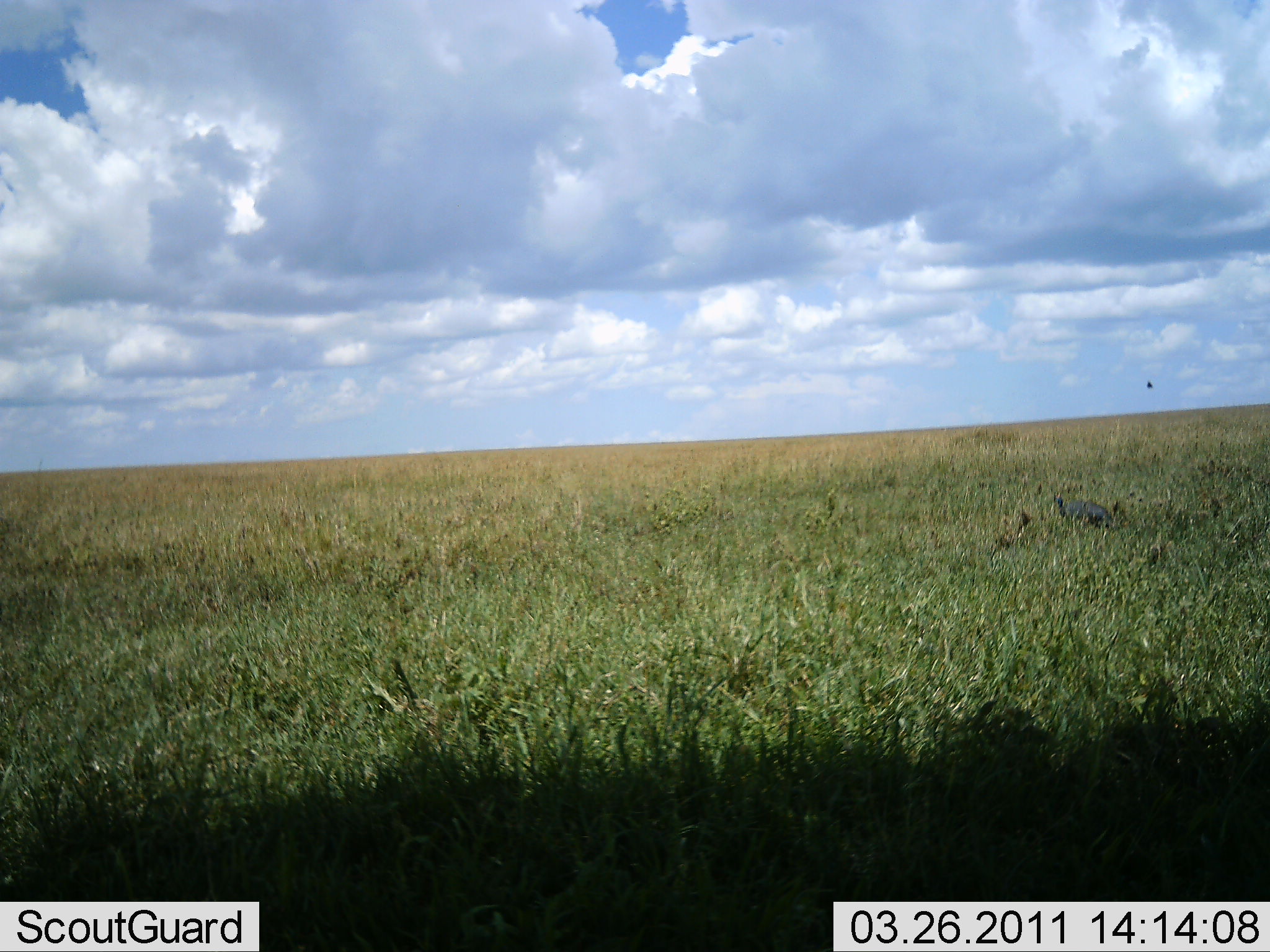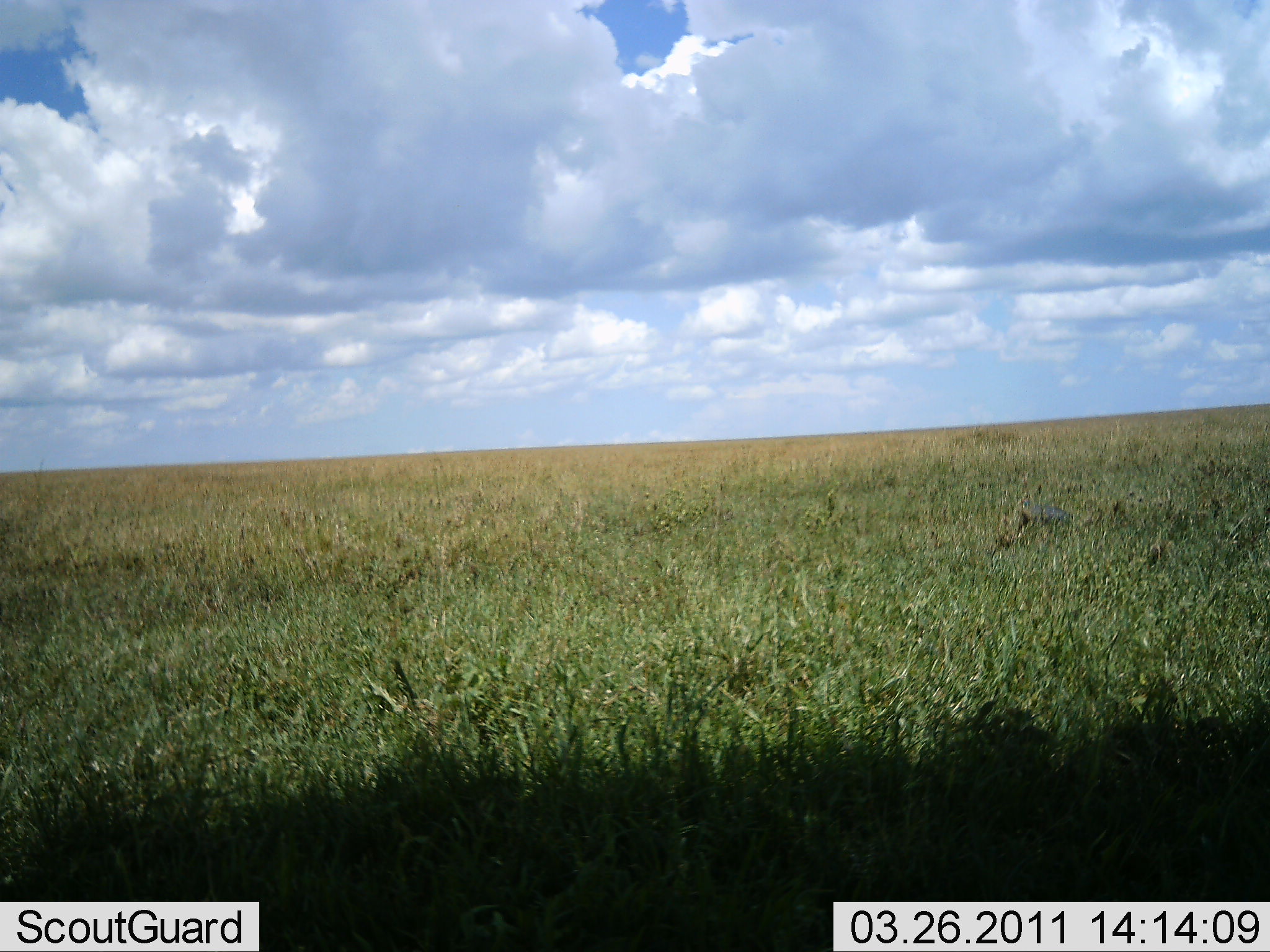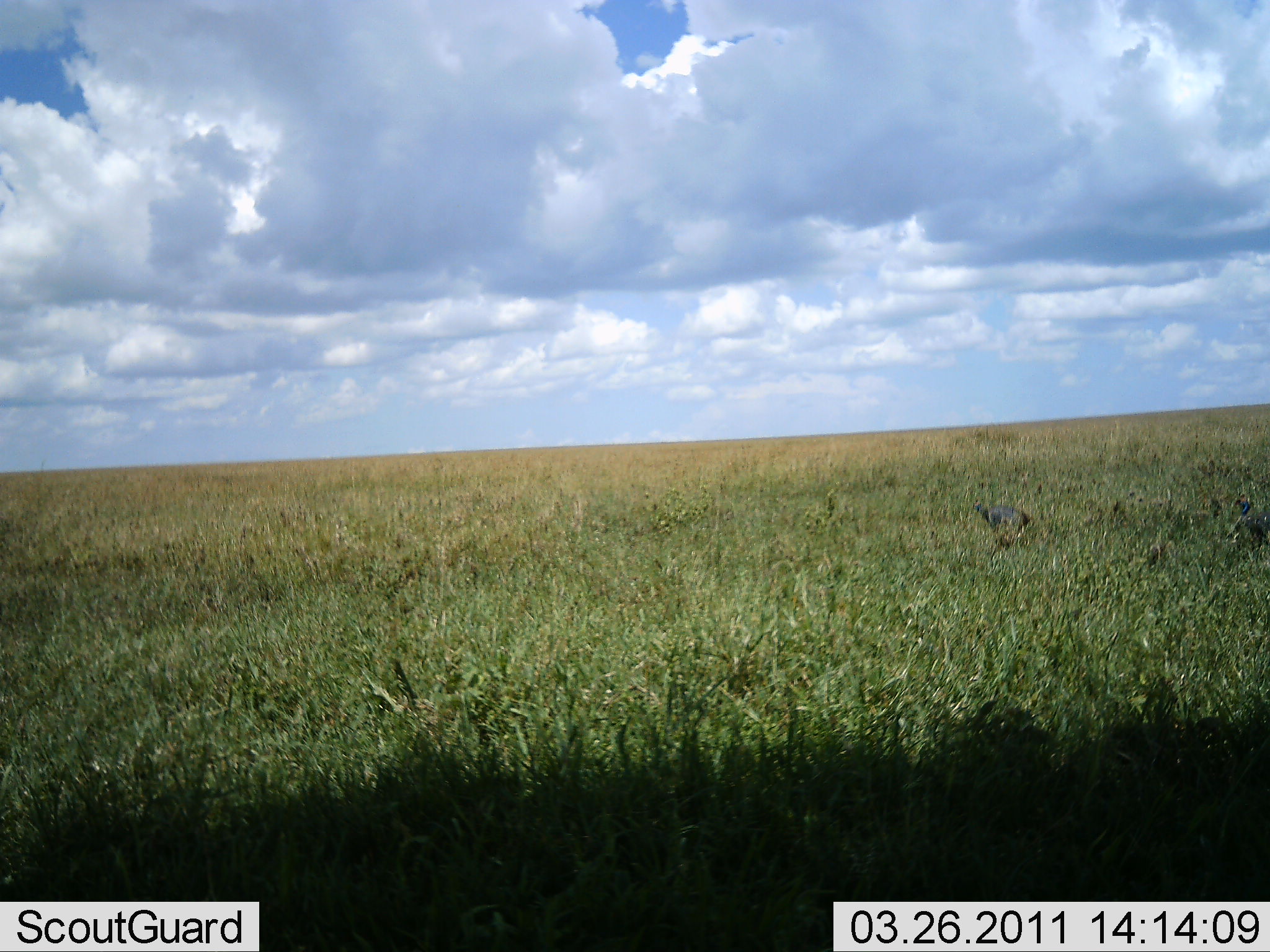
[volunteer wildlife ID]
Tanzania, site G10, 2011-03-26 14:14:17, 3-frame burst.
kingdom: Animalia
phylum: Chordata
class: Aves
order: Galliformes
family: Numididae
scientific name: Numididae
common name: guinea fowl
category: guineafowl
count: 2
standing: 0%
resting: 0%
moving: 100%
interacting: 0%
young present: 0%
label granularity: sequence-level